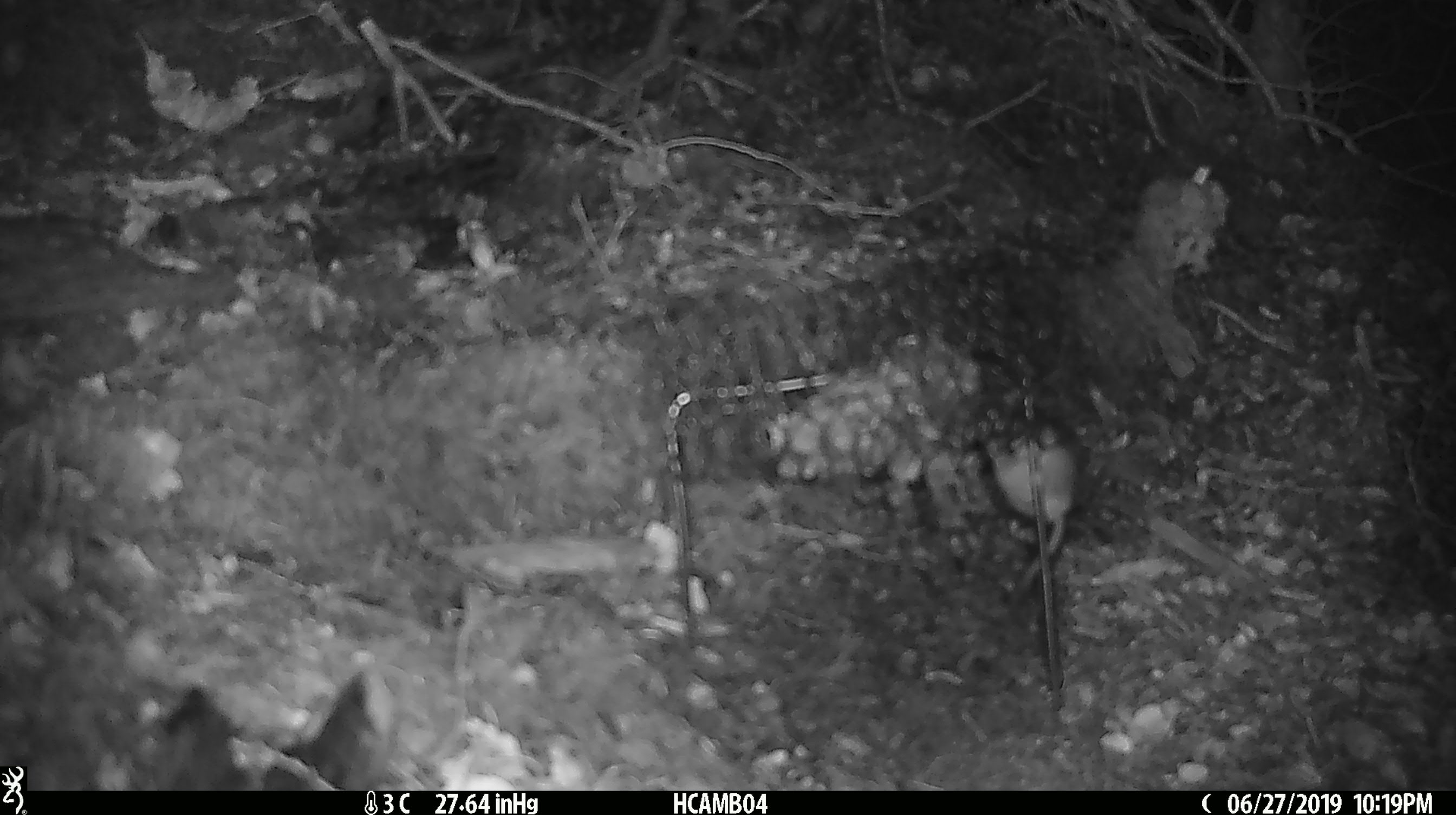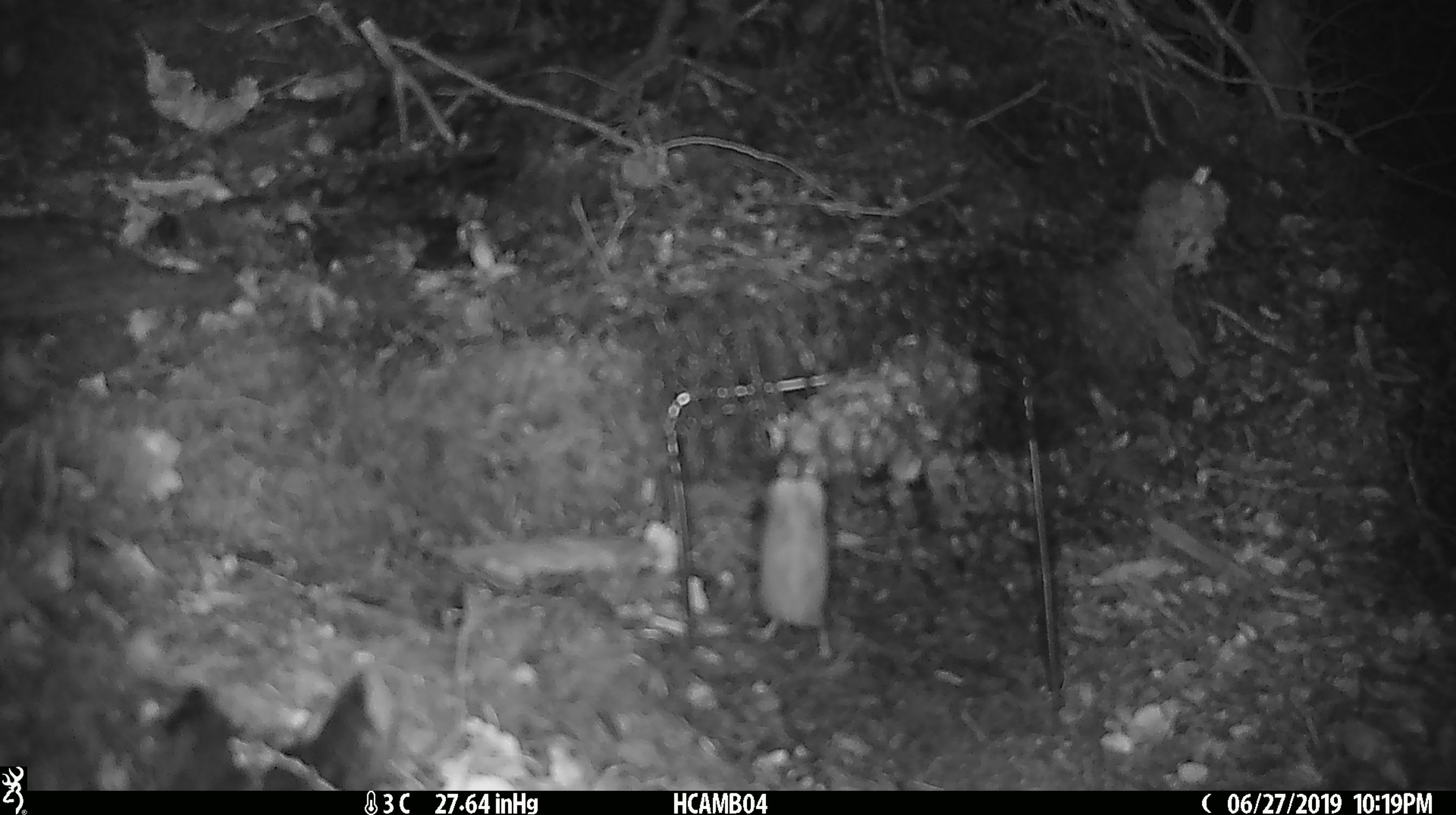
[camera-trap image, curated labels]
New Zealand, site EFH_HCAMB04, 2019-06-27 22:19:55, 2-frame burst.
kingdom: Animalia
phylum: Chordata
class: Mammalia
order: Rodentia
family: Muridae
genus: Mus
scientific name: Mus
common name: mouse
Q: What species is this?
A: Mouse (Mus).